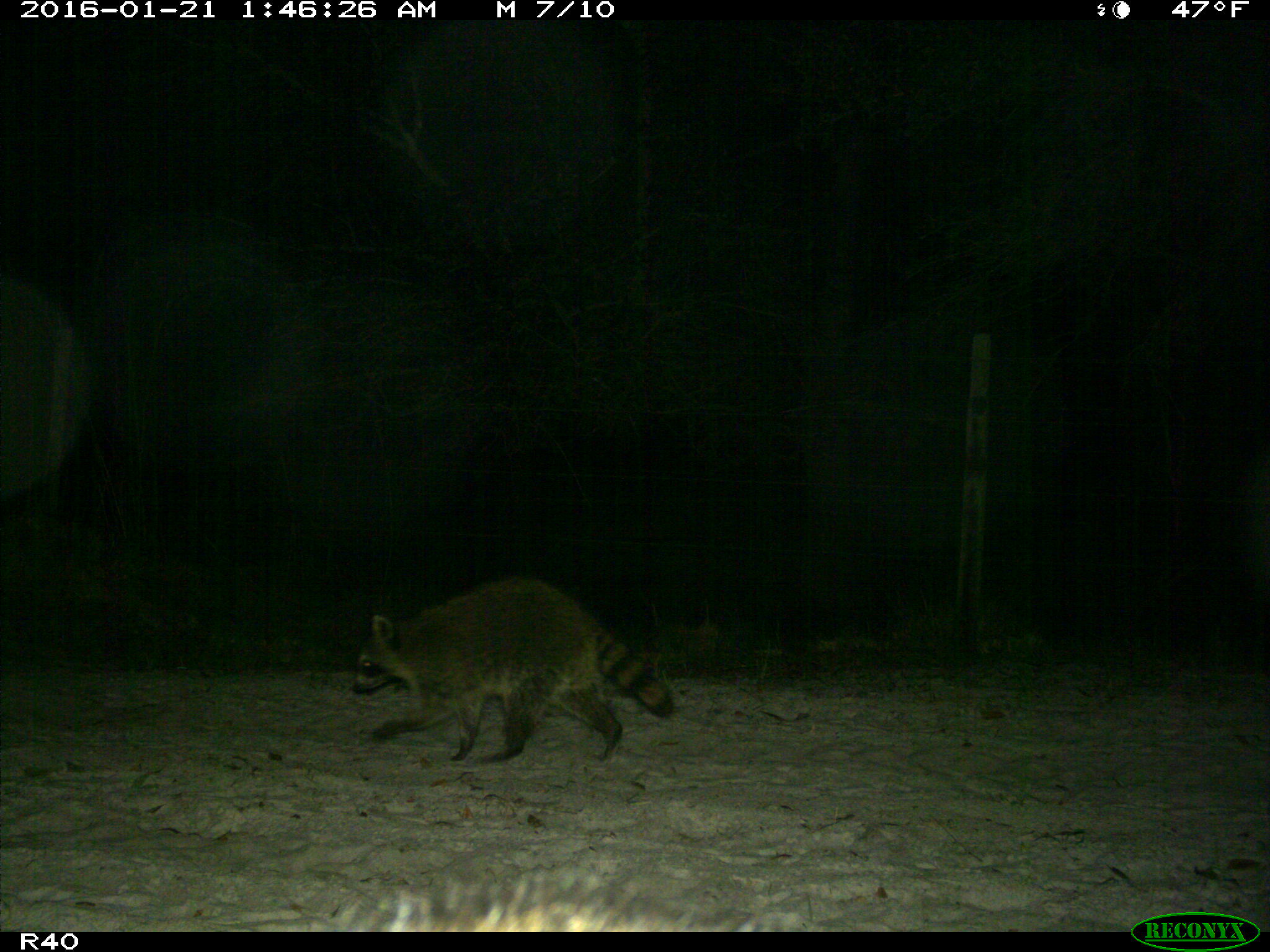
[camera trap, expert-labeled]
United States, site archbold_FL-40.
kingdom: Animalia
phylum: Chordata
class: Mammalia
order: Carnivora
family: Procyonidae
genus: Procyon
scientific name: Procyon lotor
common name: common raccoon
Procyon lotor (common raccoon).